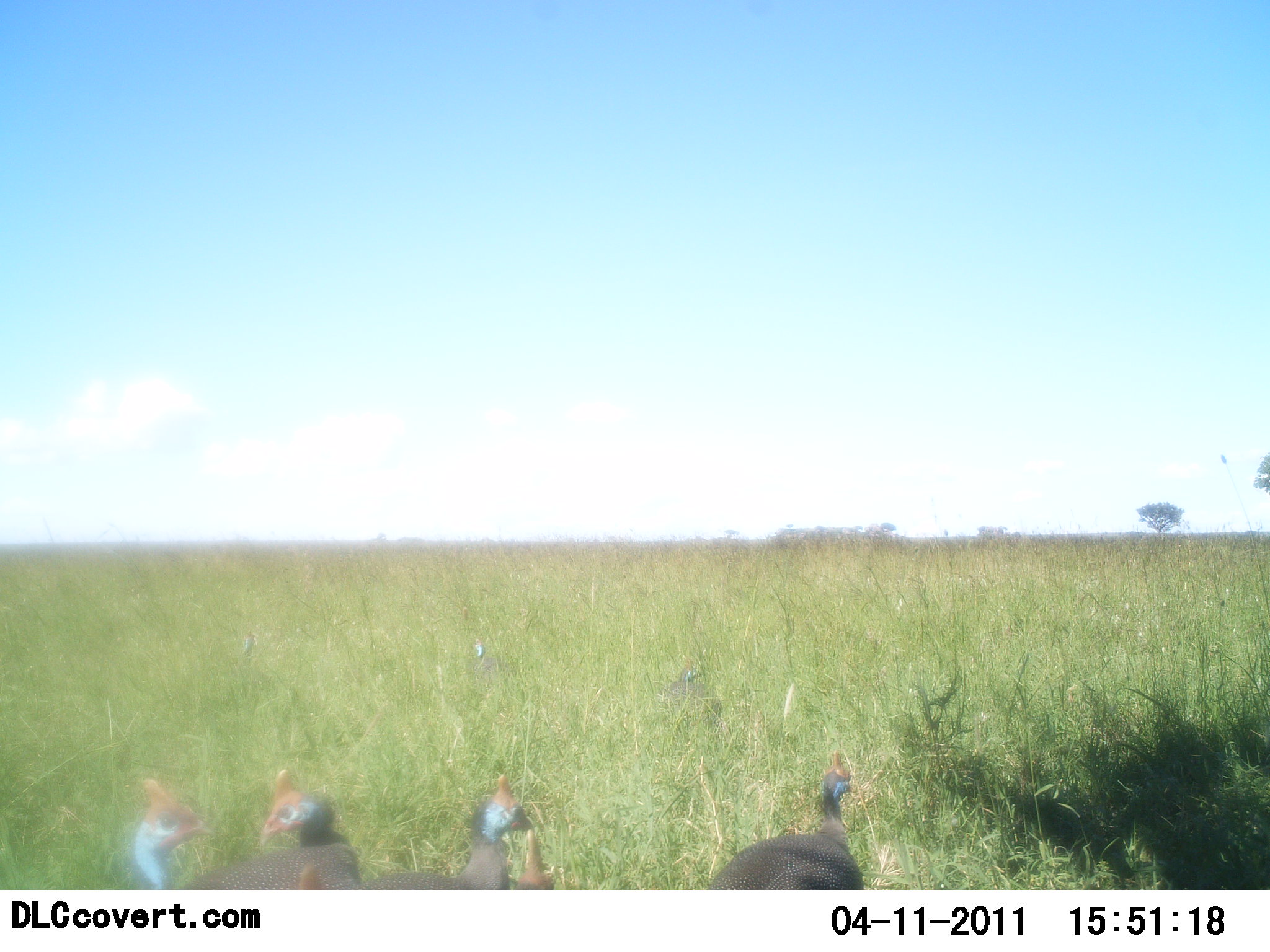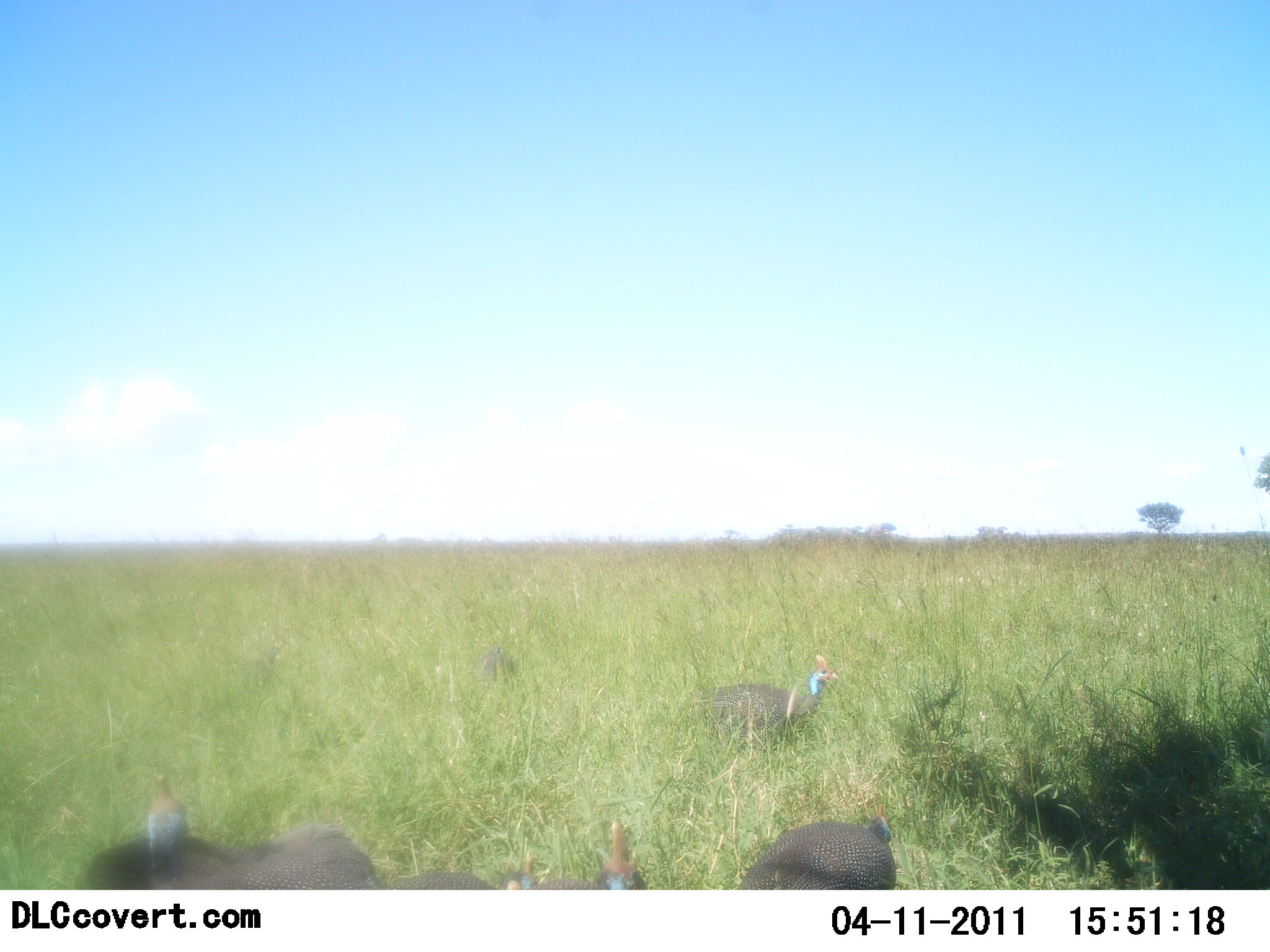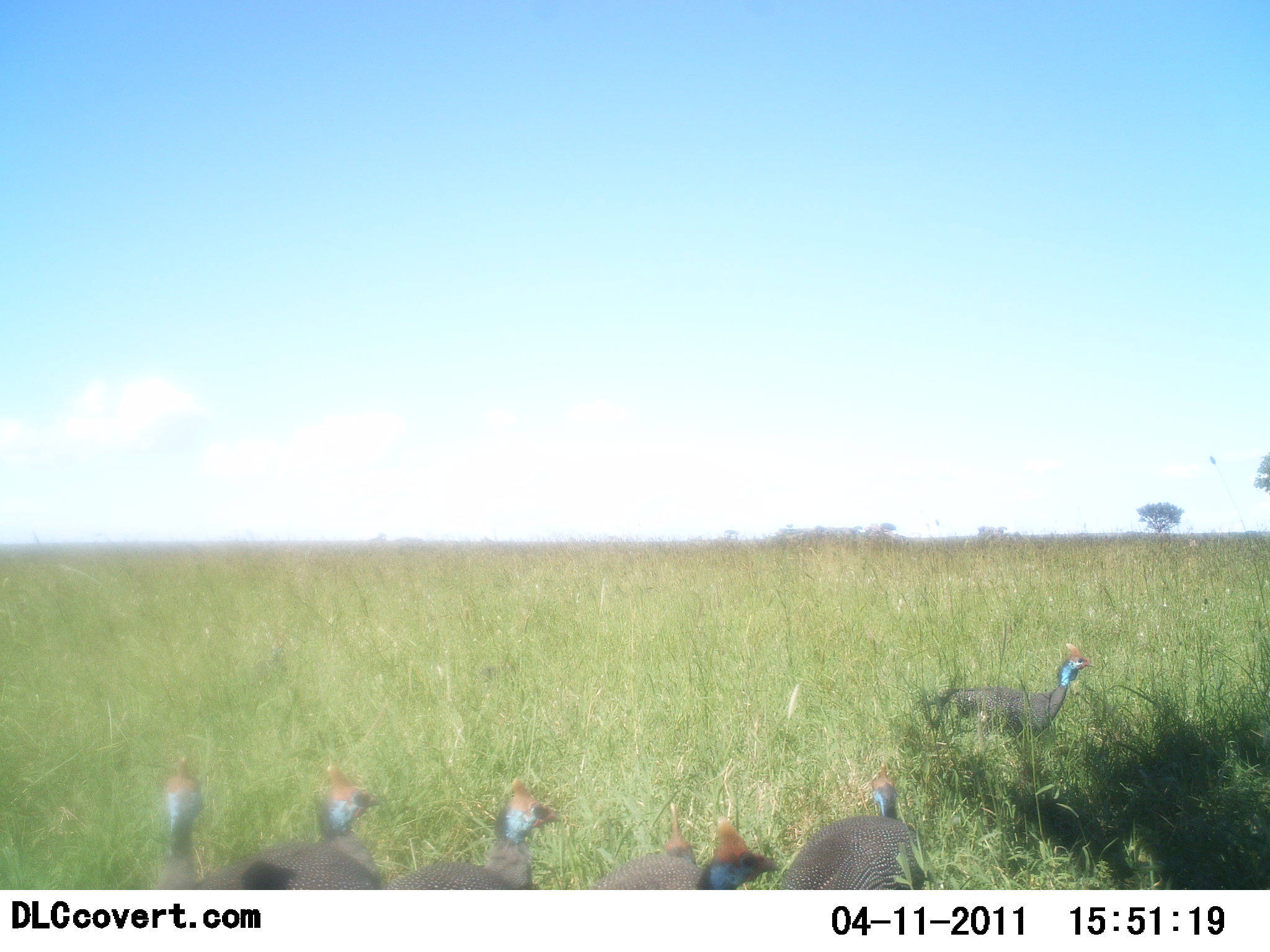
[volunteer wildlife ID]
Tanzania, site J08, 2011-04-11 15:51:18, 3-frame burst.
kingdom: Animalia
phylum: Chordata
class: Aves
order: Galliformes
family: Numididae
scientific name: Numididae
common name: guinea fowl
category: guineafowl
Guineafowl (guinea fowl) (Numididae), count 7. Behavior (volunteer vote fractions): standing 57%, resting 7%, moving 79%, interacting 7%. Young present (vote fraction): 0%. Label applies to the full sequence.